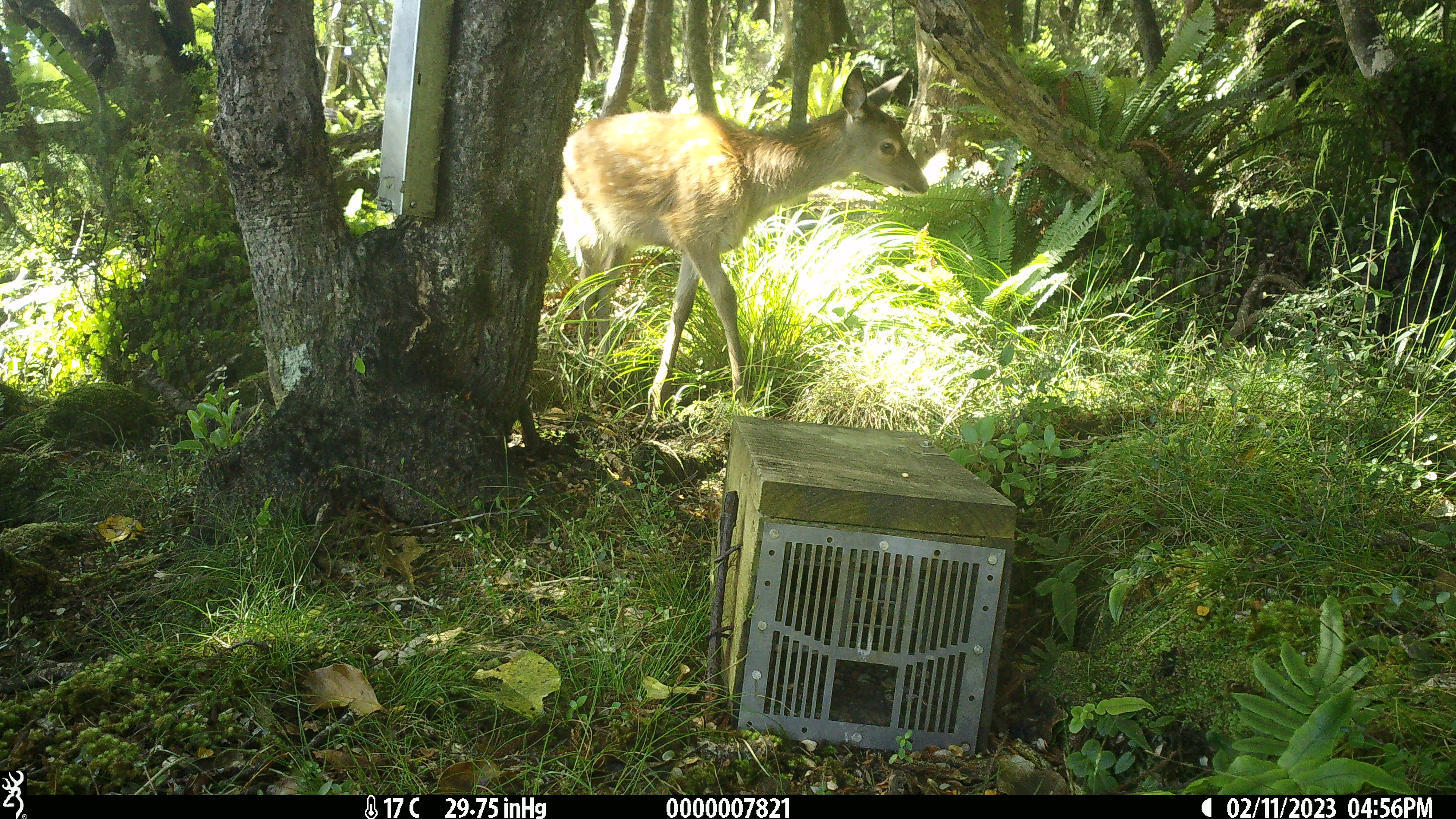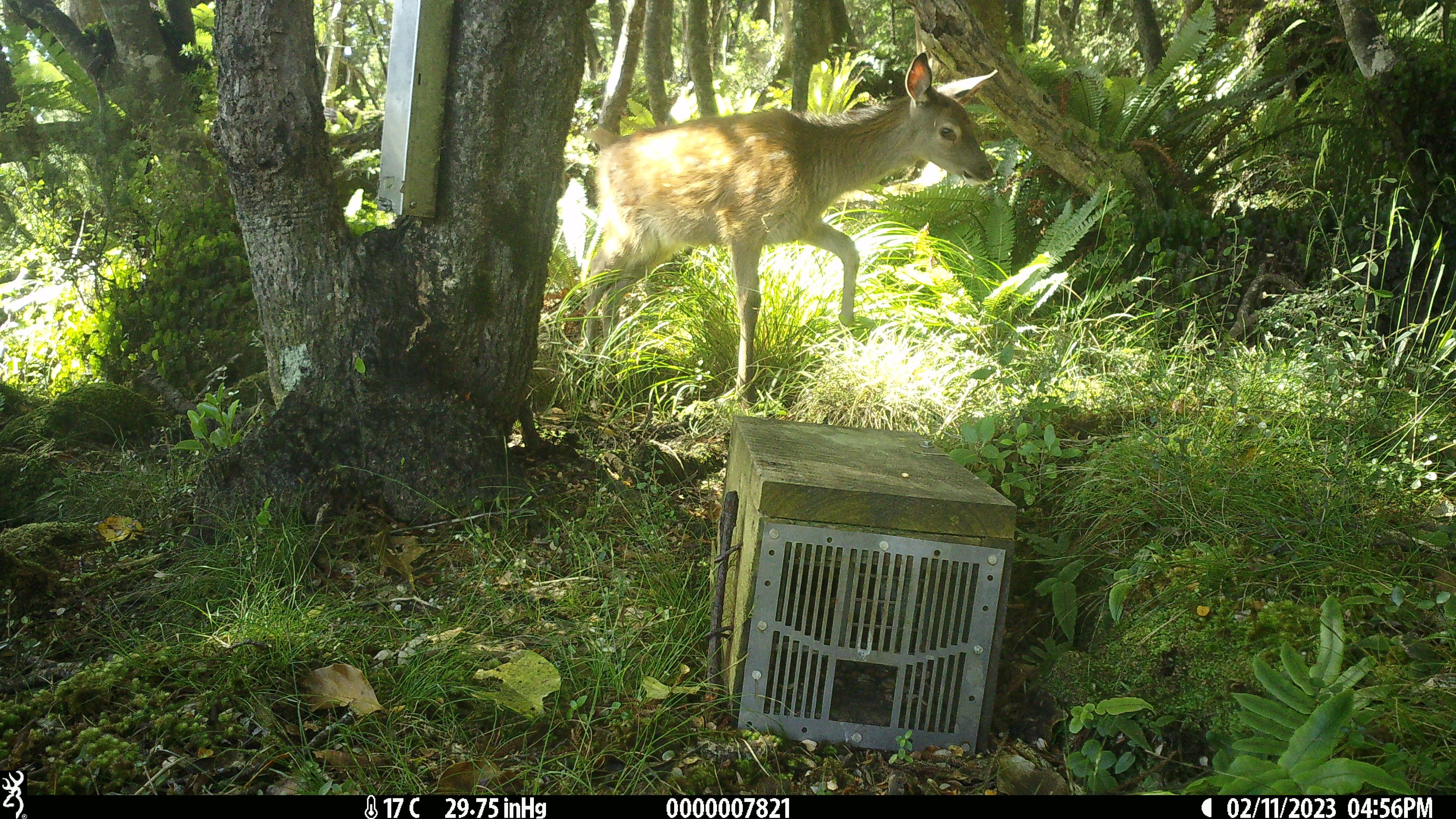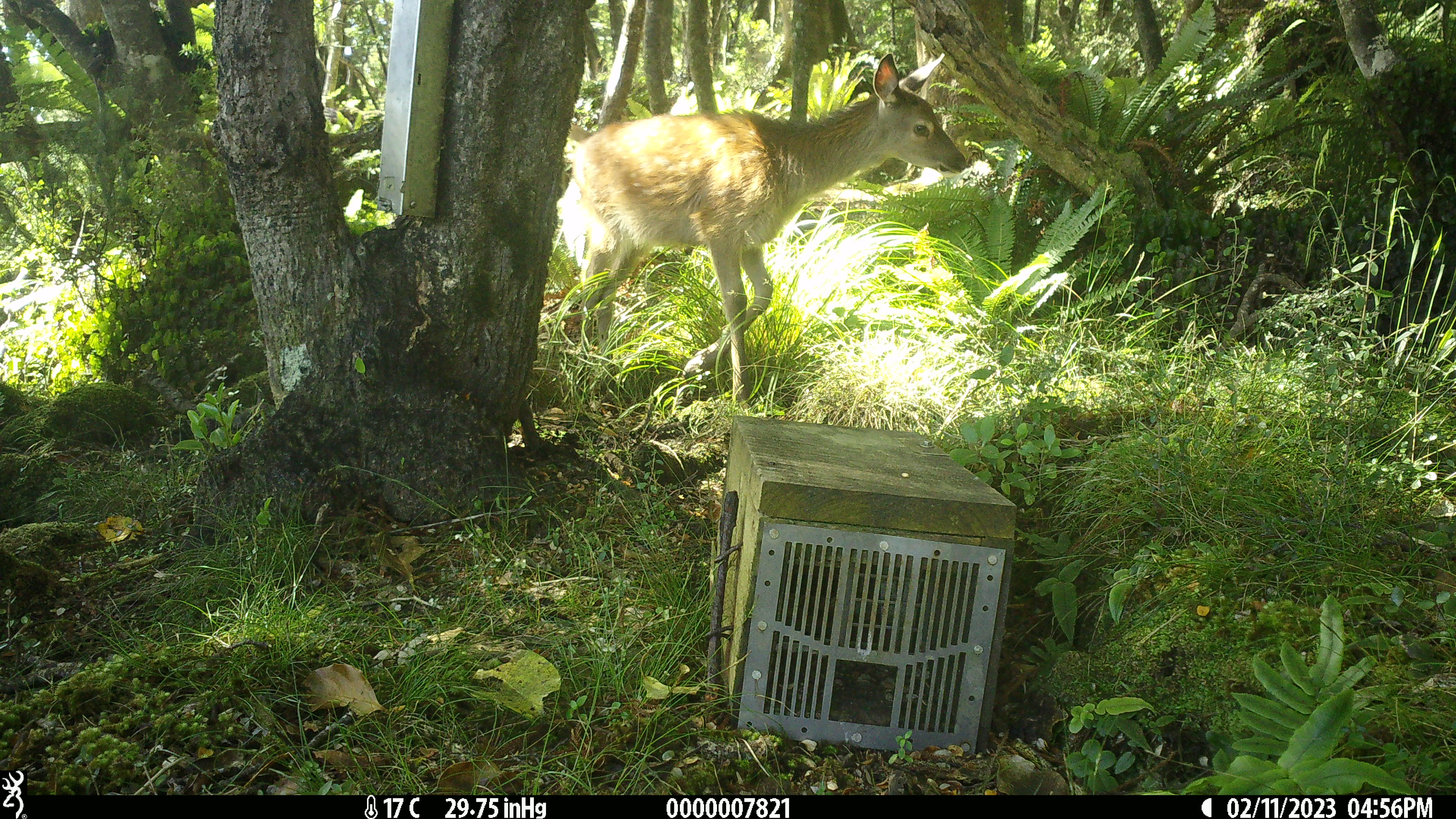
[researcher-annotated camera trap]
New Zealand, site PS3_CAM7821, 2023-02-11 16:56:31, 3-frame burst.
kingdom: Animalia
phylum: Chordata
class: Mammalia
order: Artiodactyla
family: Cervidae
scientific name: Cervidae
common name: deer